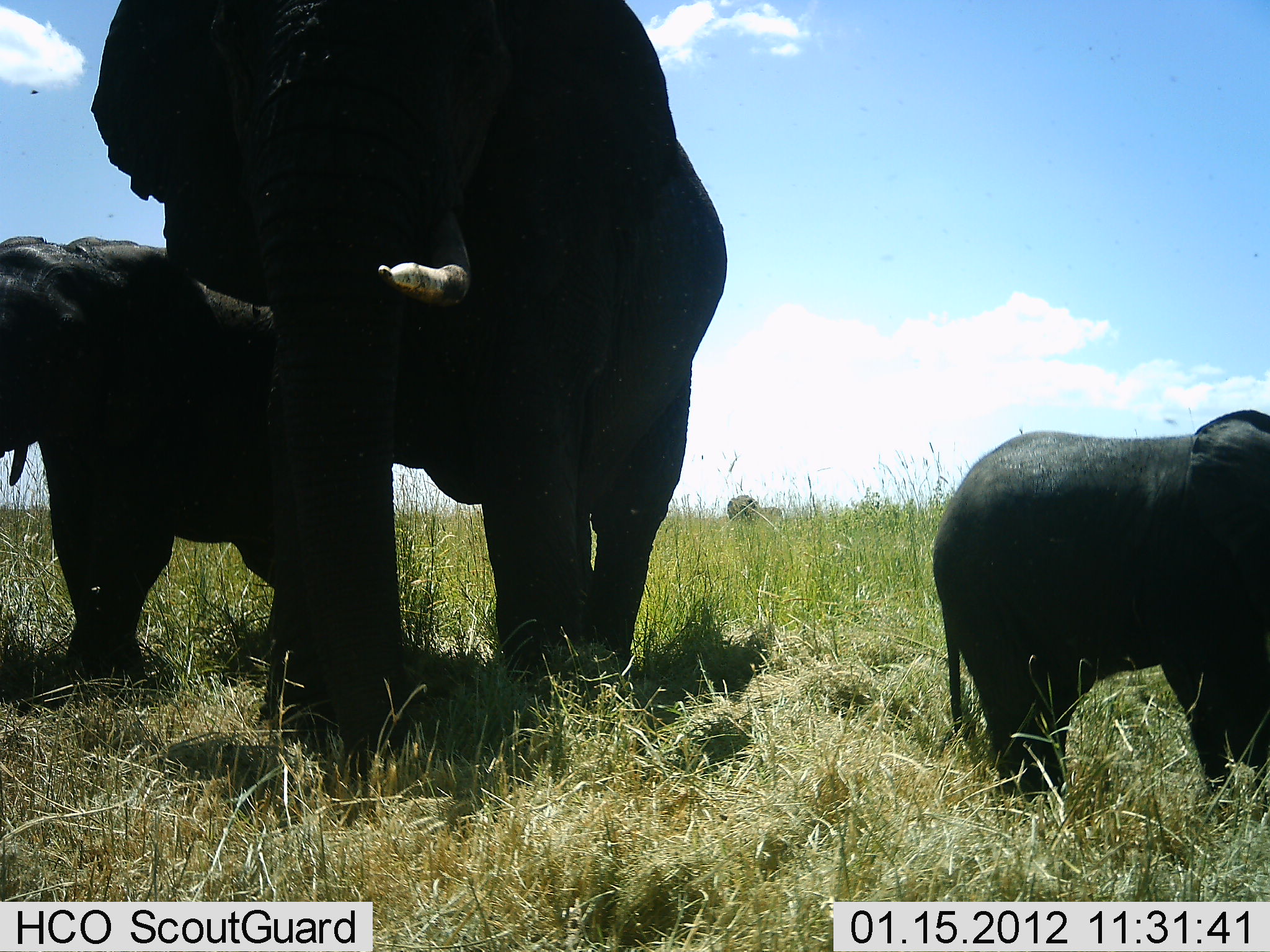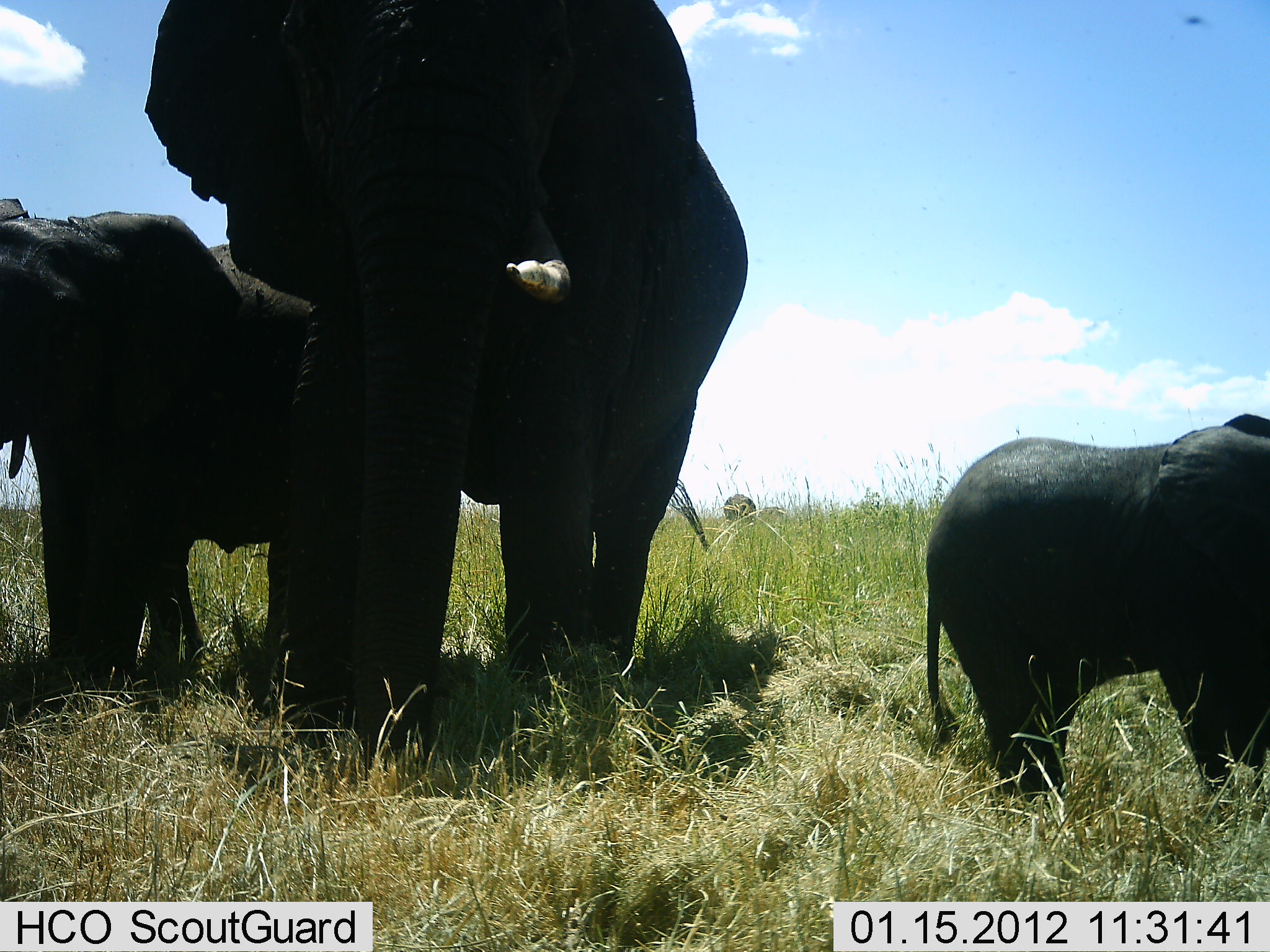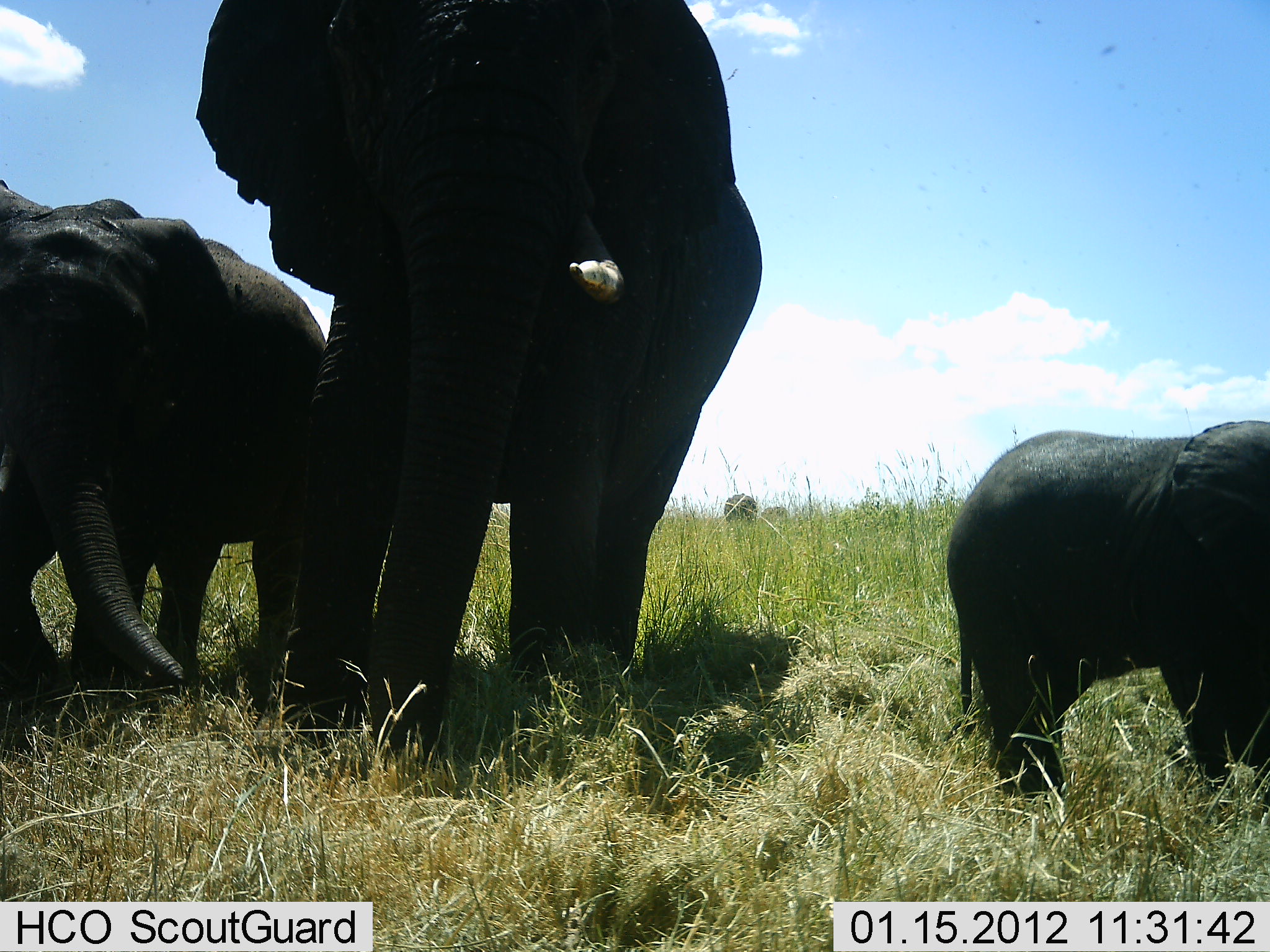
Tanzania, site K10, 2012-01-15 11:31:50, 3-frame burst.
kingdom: Animalia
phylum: Chordata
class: Mammalia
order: Proboscidea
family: Elephantidae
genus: Loxodonta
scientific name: Loxodonta africana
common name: african bush elephant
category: elephant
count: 4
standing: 85%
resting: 0%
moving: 33%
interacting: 4%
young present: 96%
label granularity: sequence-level